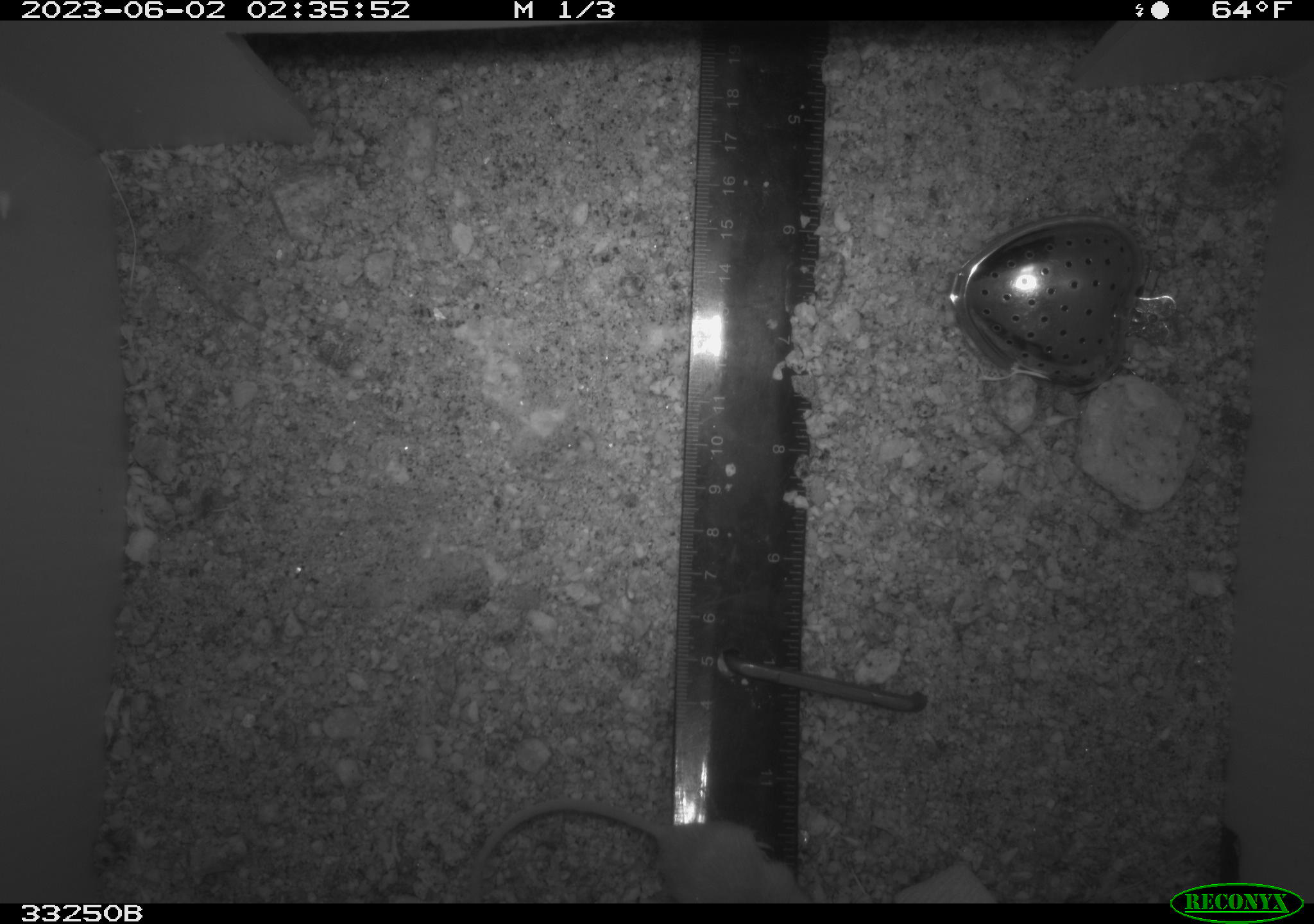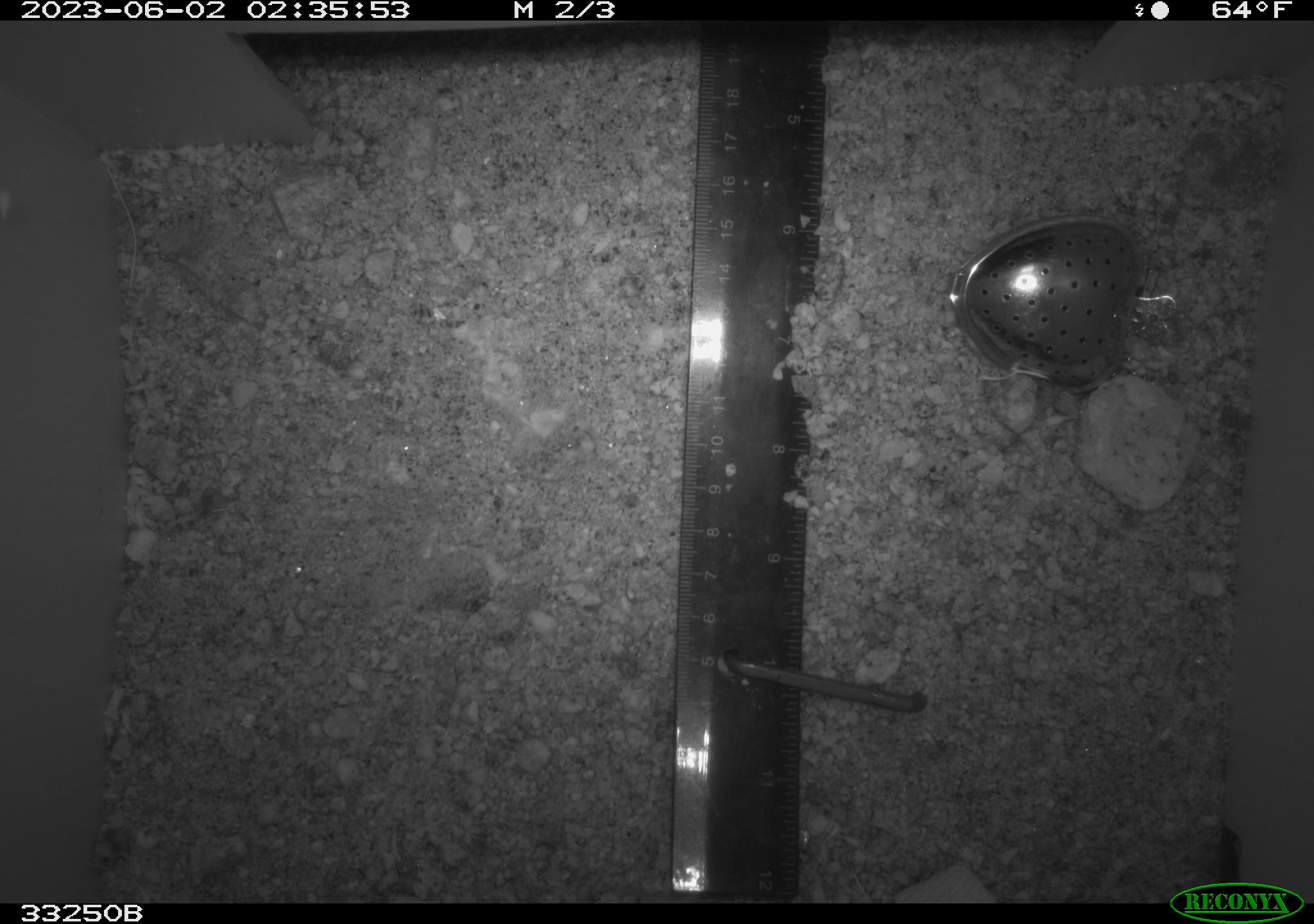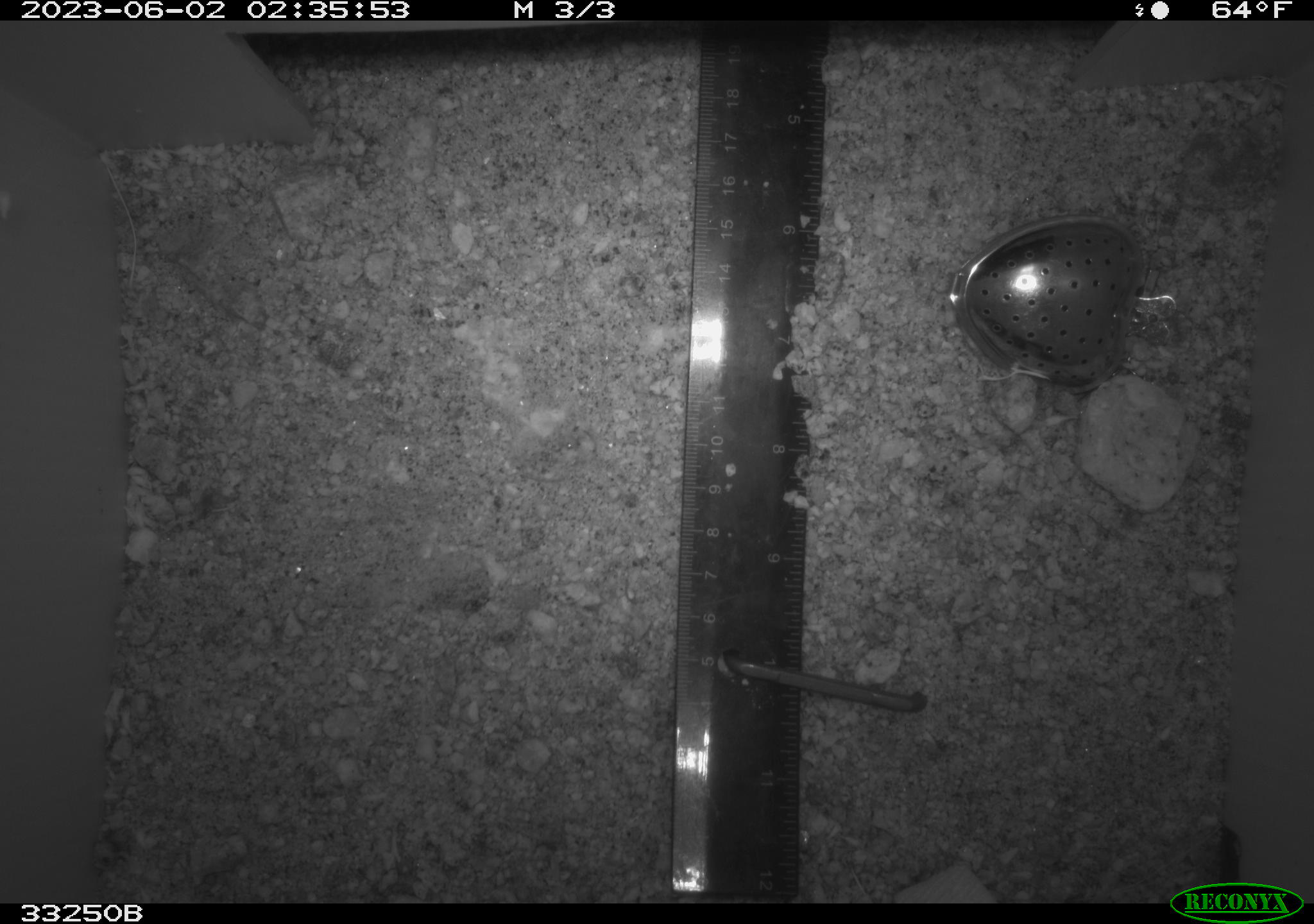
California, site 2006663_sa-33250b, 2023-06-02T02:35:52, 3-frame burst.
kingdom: Animalia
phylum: Chordata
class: Mammalia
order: Rodentia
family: Heteromyidae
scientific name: Heteromyidae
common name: kangaroo rats and pocket mice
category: heteromyidae family